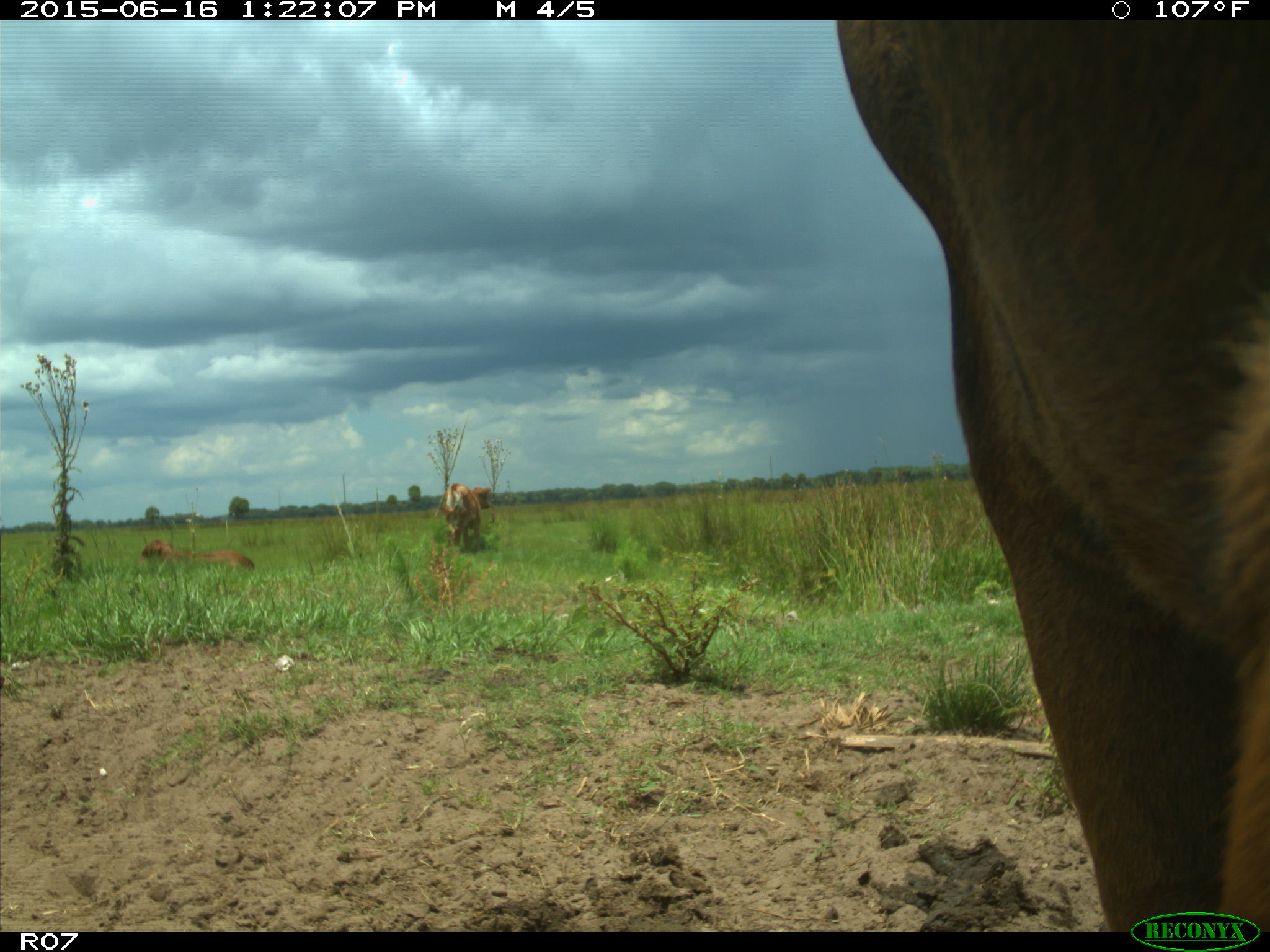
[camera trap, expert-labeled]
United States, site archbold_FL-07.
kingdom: Animalia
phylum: Chordata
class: Mammalia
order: Artiodactyla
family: Bovidae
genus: Bos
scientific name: Bos taurus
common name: domestic cow